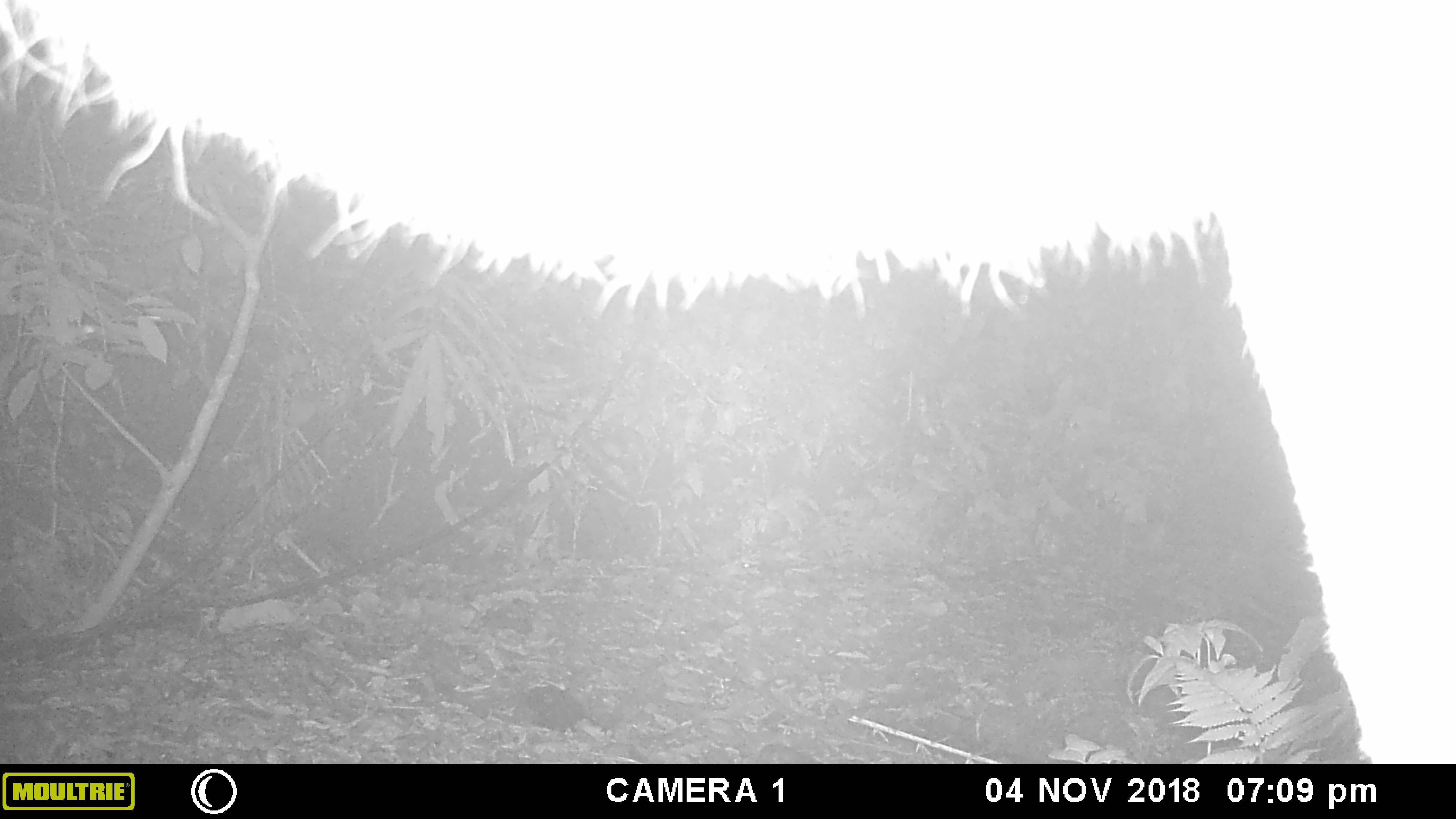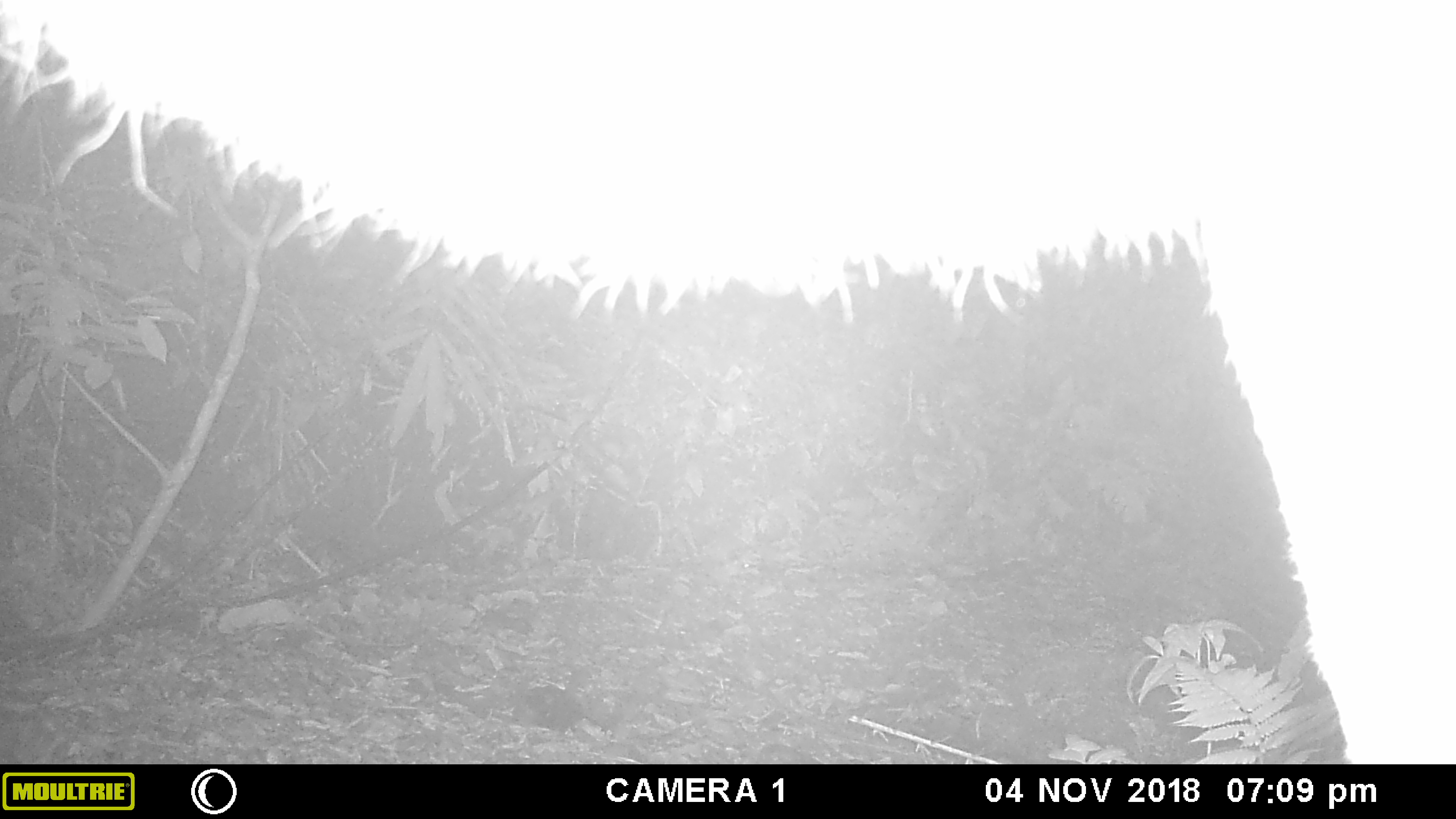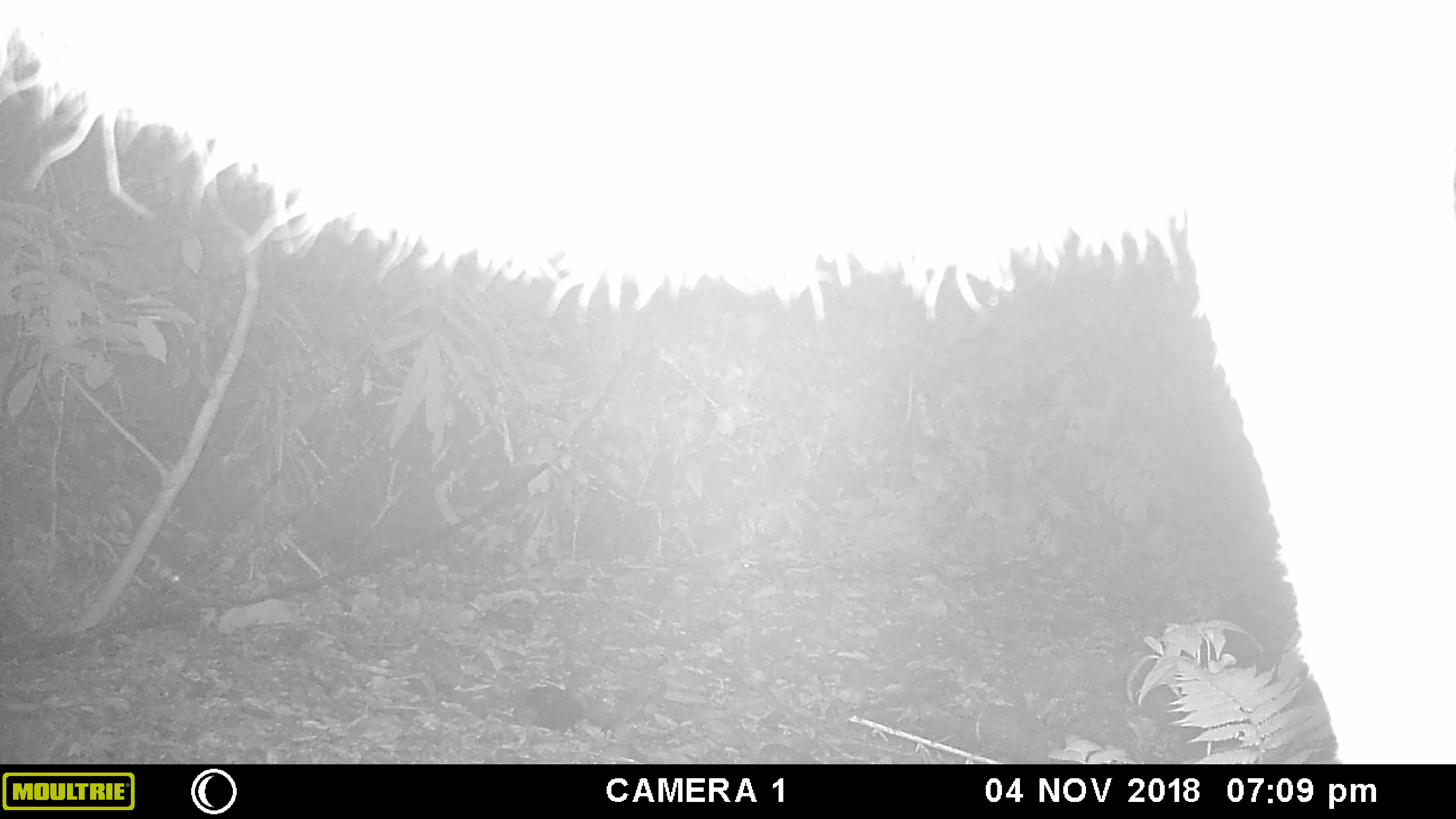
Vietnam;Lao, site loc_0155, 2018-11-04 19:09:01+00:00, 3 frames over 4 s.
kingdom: Animalia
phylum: Chordata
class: Mammalia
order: Artiodactyla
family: Cervidae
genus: Rusa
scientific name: Rusa unicolor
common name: sambar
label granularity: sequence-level